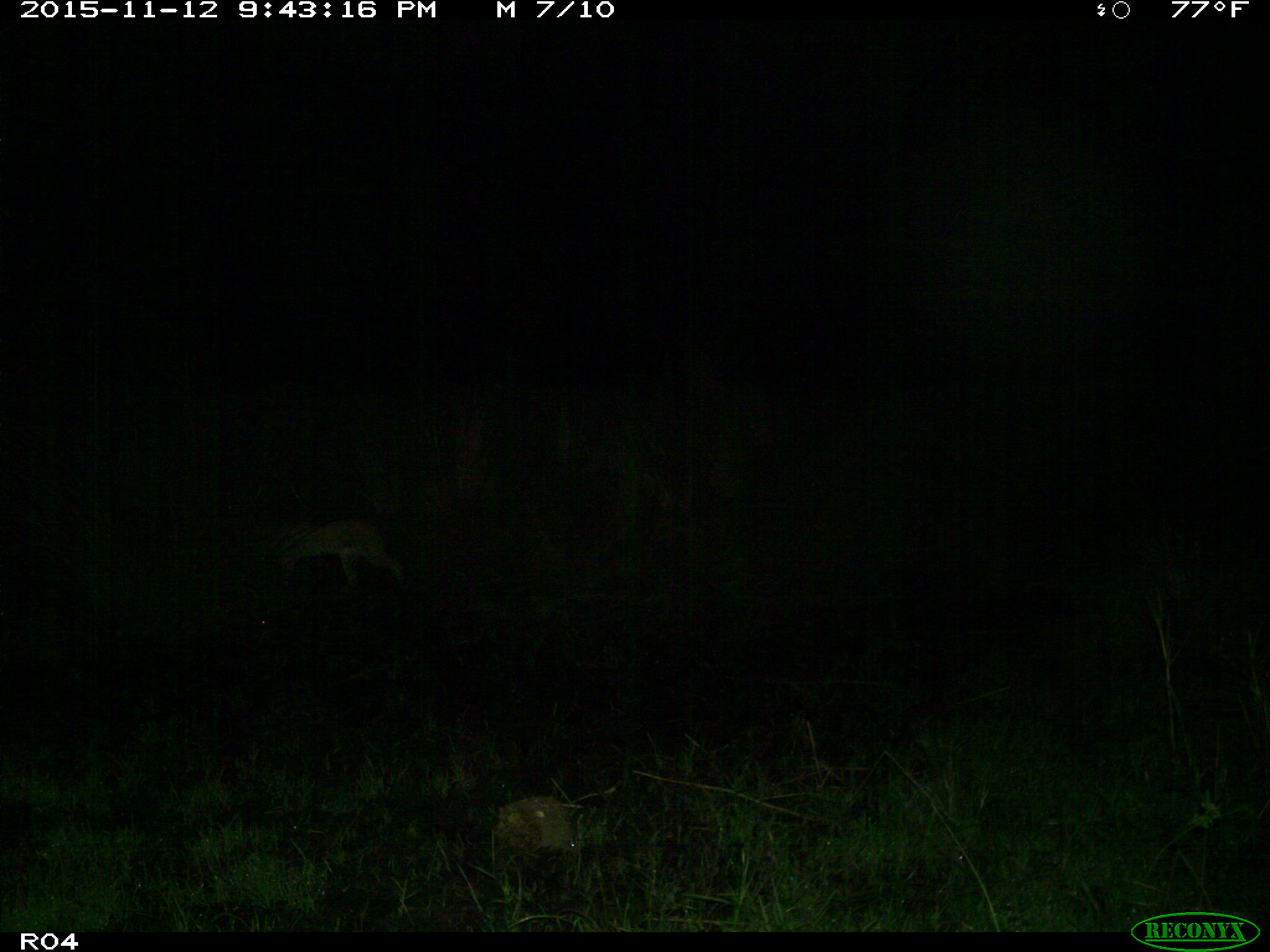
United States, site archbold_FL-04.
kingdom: Animalia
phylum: Chordata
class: Mammalia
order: Carnivora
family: Felidae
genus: Lynx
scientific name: Lynx rufus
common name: bobcat